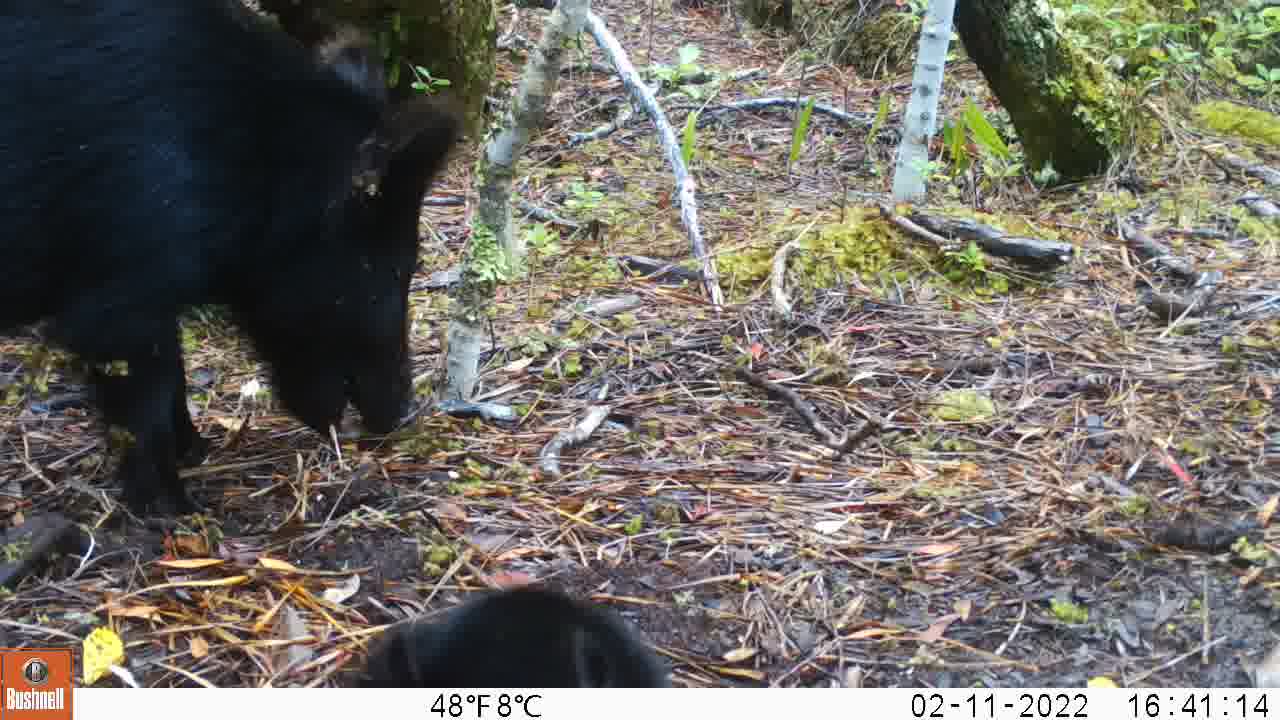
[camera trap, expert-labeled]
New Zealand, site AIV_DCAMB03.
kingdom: Animalia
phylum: Chordata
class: Mammalia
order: Artiodactyla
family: Suidae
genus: Sus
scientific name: Sus scrofa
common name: pig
Pig (Sus scrofa).